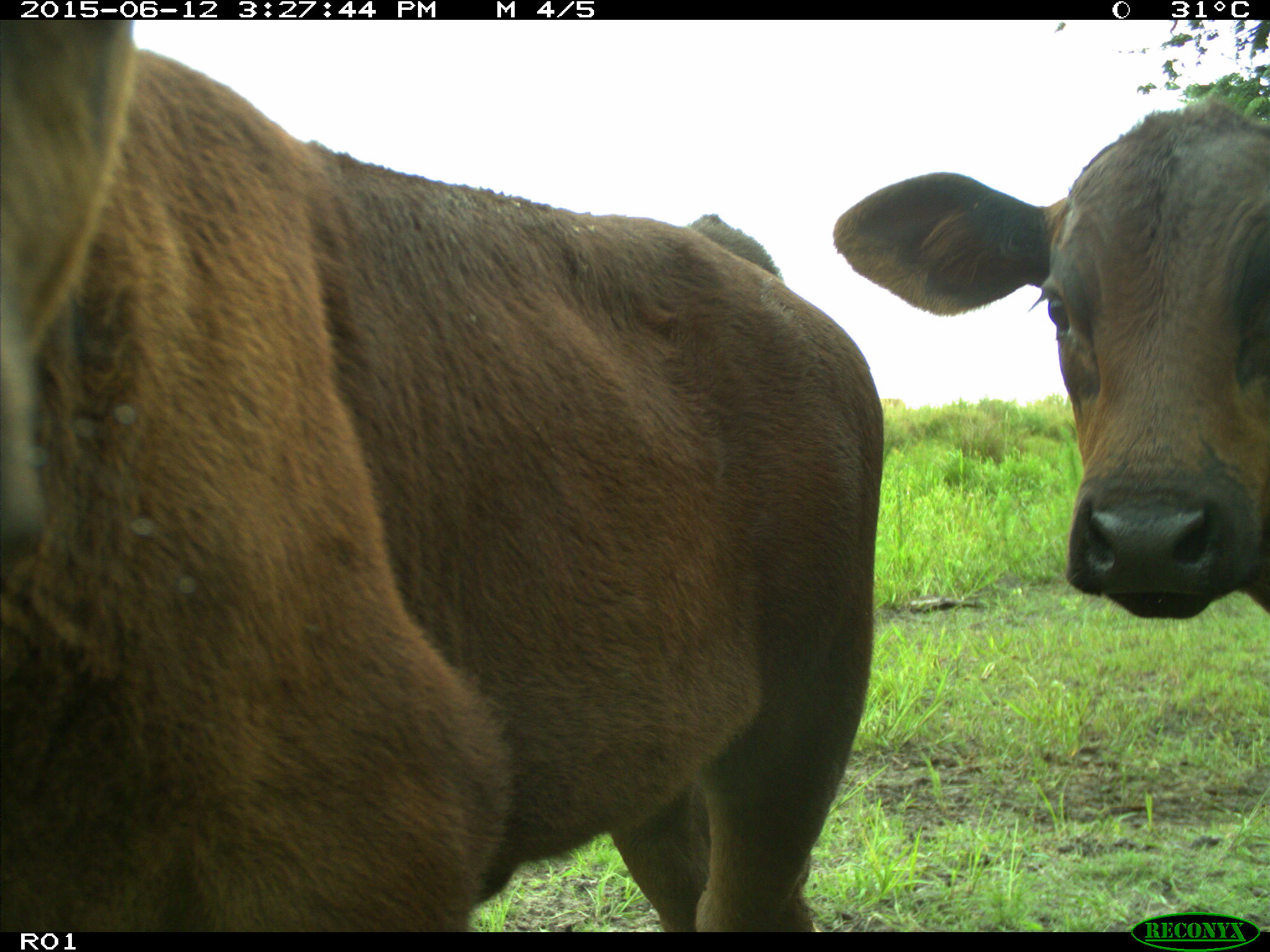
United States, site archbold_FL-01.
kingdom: Animalia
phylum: Chordata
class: Mammalia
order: Artiodactyla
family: Bovidae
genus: Bos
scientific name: Bos taurus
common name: domestic cow